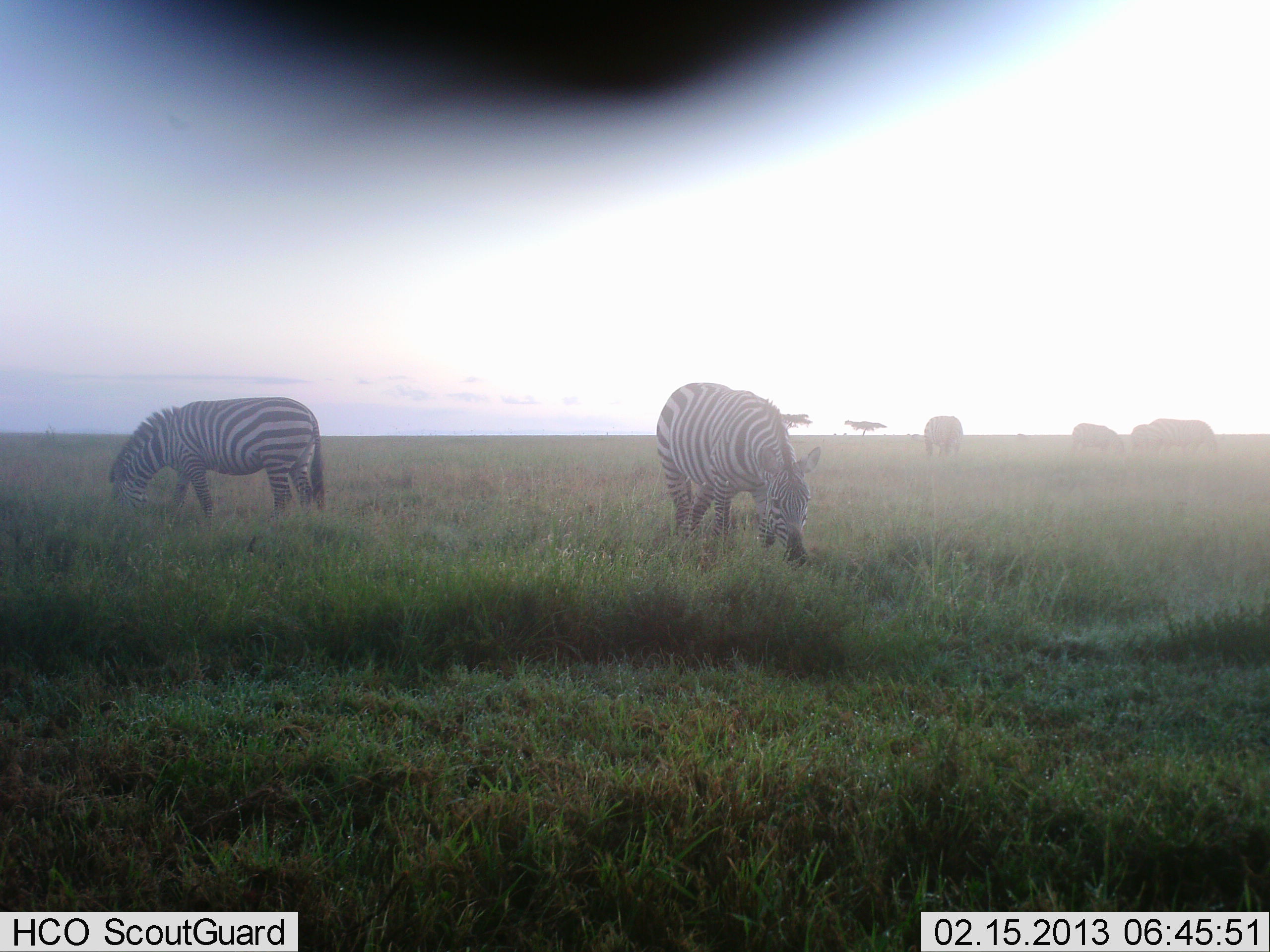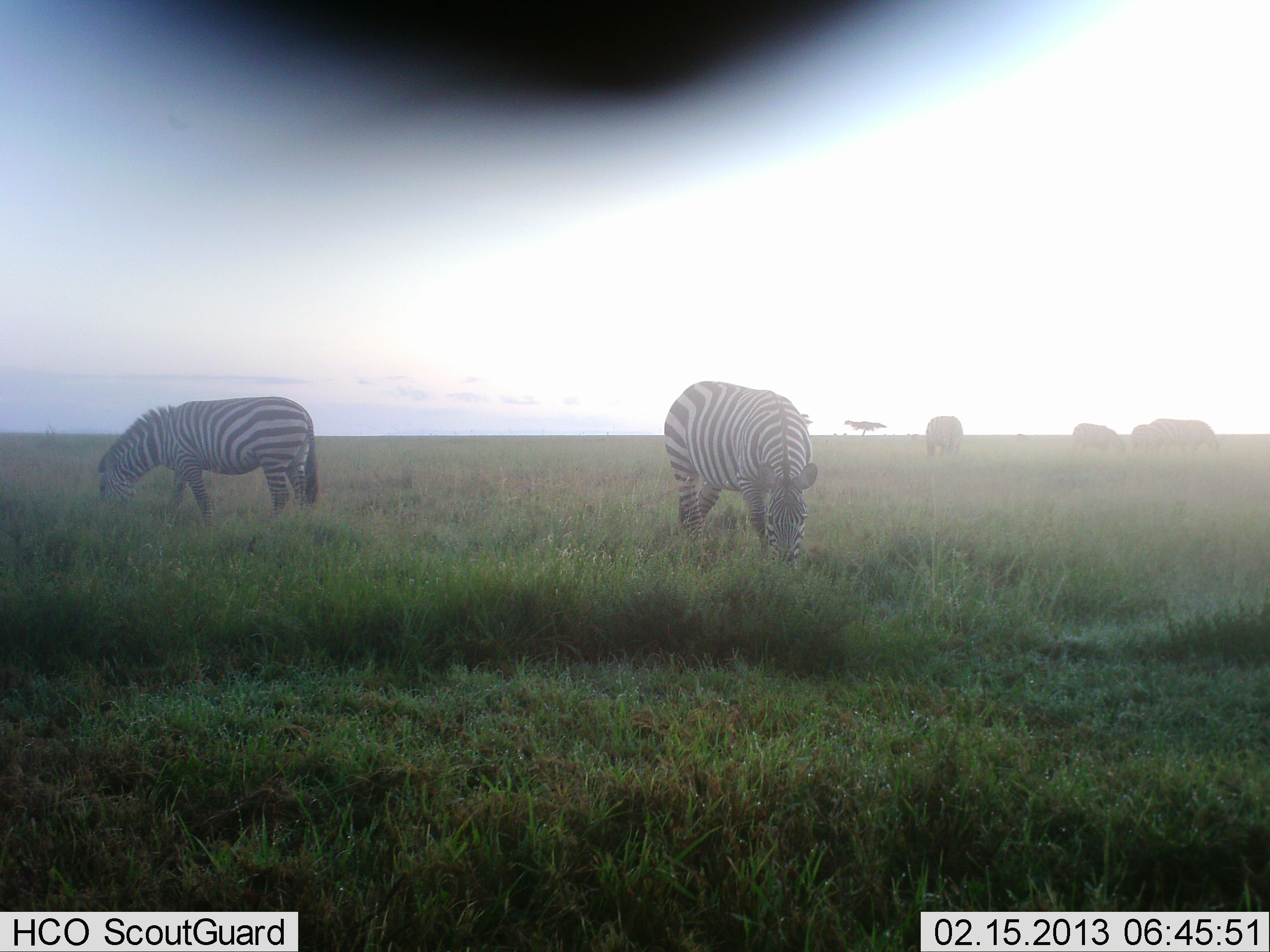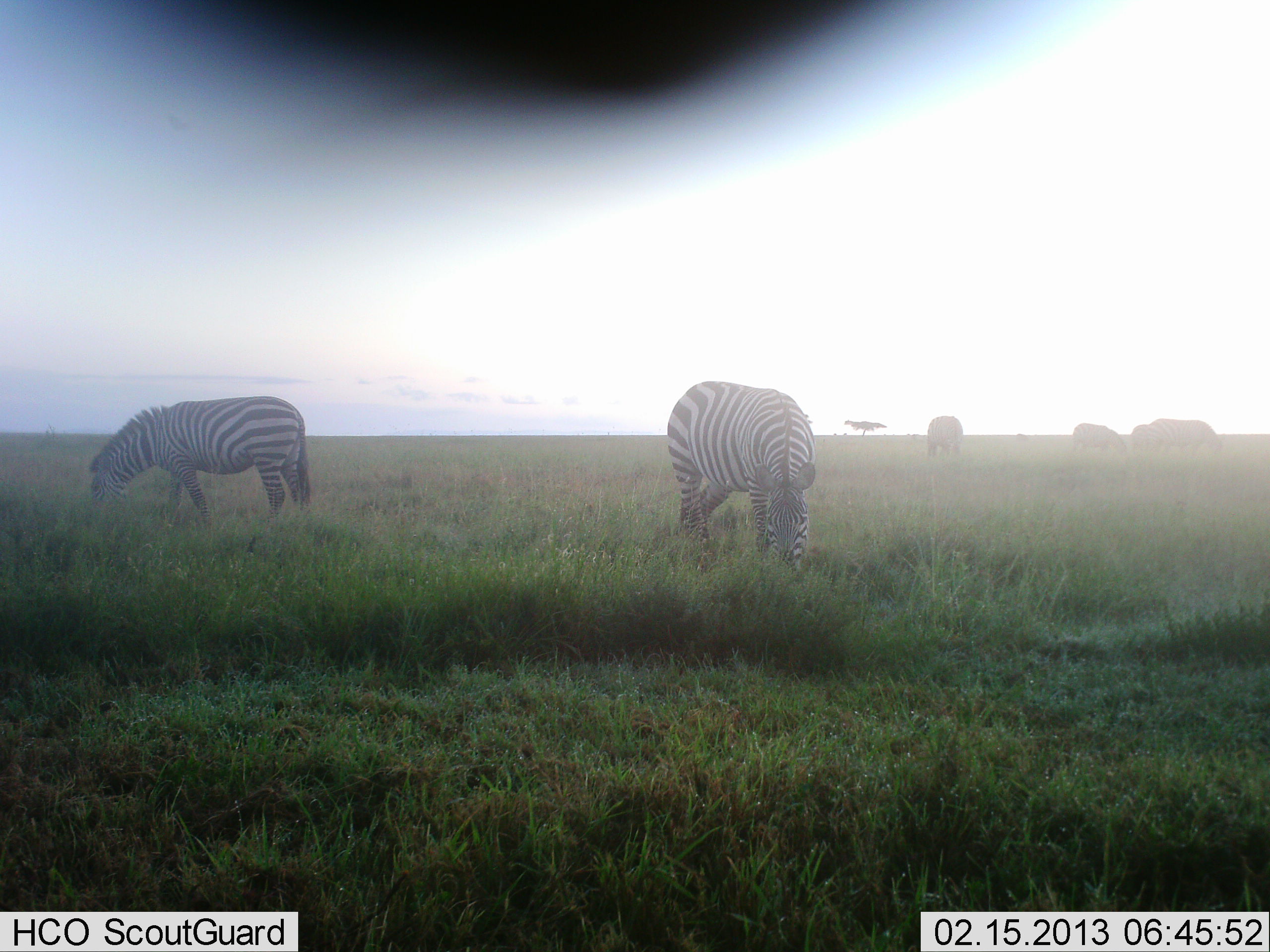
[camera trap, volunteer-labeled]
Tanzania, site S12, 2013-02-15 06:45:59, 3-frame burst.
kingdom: Animalia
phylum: Chordata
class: Mammalia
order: Perissodactyla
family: Equidae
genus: Equus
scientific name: Equus quagga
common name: plains zebra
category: zebra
Zebra (plains zebra) (Equus quagga), count 5. Behavior (volunteer vote fractions): standing 10%, resting 0%, moving 7%, interacting 0%. Young present (vote fraction): 0%. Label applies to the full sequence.